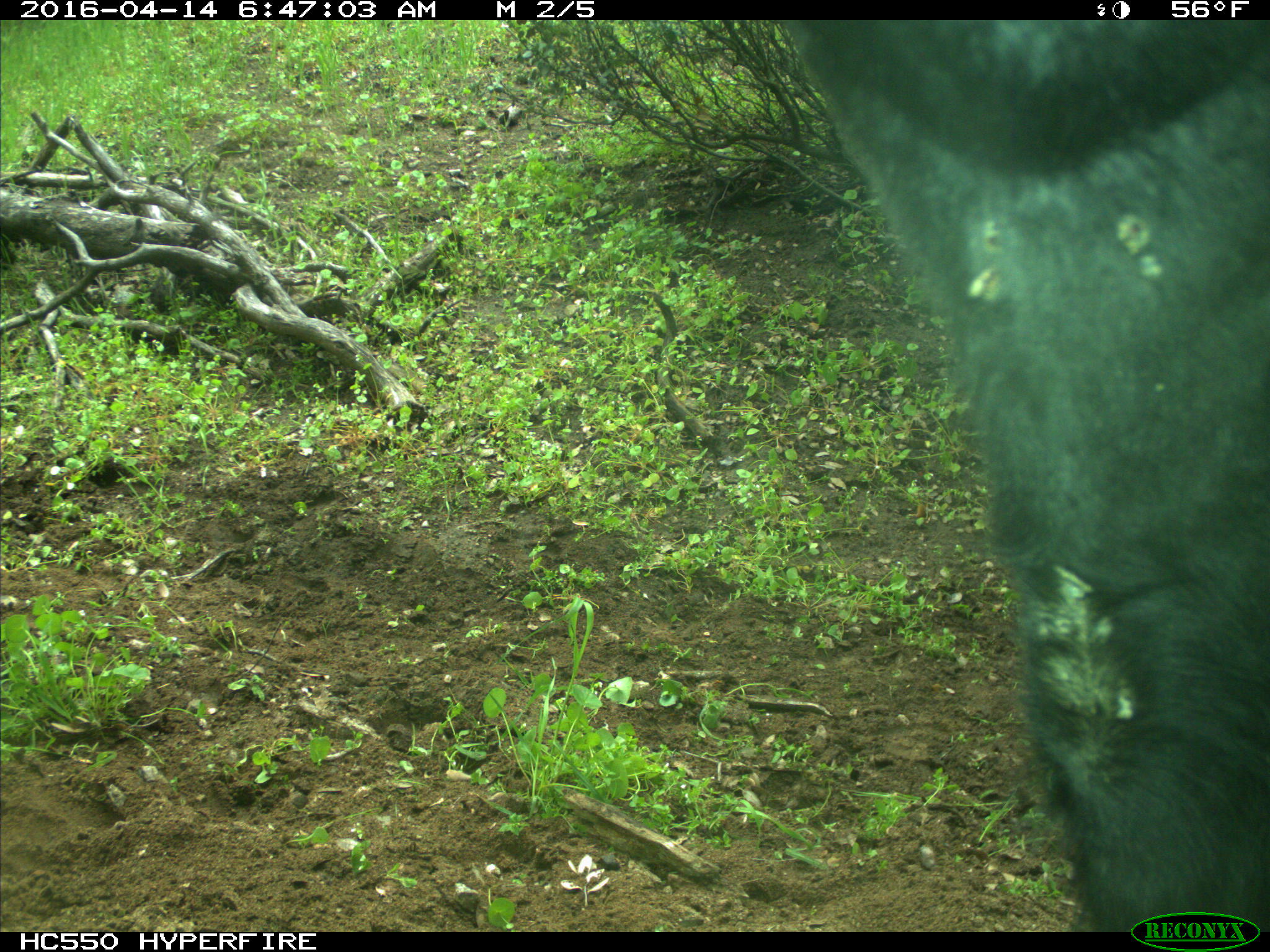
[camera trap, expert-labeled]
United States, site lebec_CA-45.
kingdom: Animalia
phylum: Chordata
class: Mammalia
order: Artiodactyla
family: Bovidae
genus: Bos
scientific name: Bos taurus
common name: domestic cow